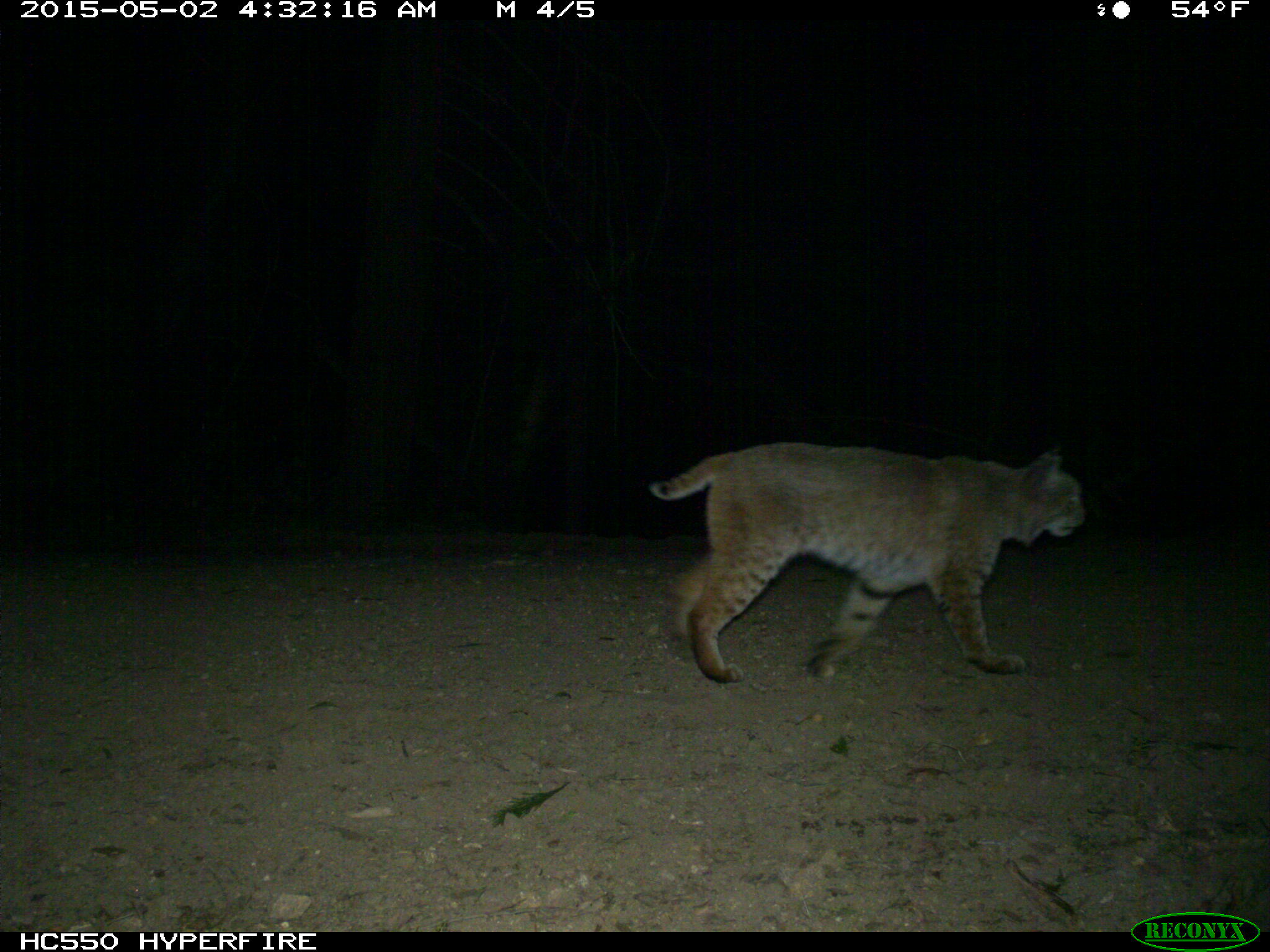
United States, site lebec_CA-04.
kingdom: Animalia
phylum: Chordata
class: Mammalia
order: Carnivora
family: Felidae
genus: Lynx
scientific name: Lynx rufus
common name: bobcat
Lynx rufus (bobcat).